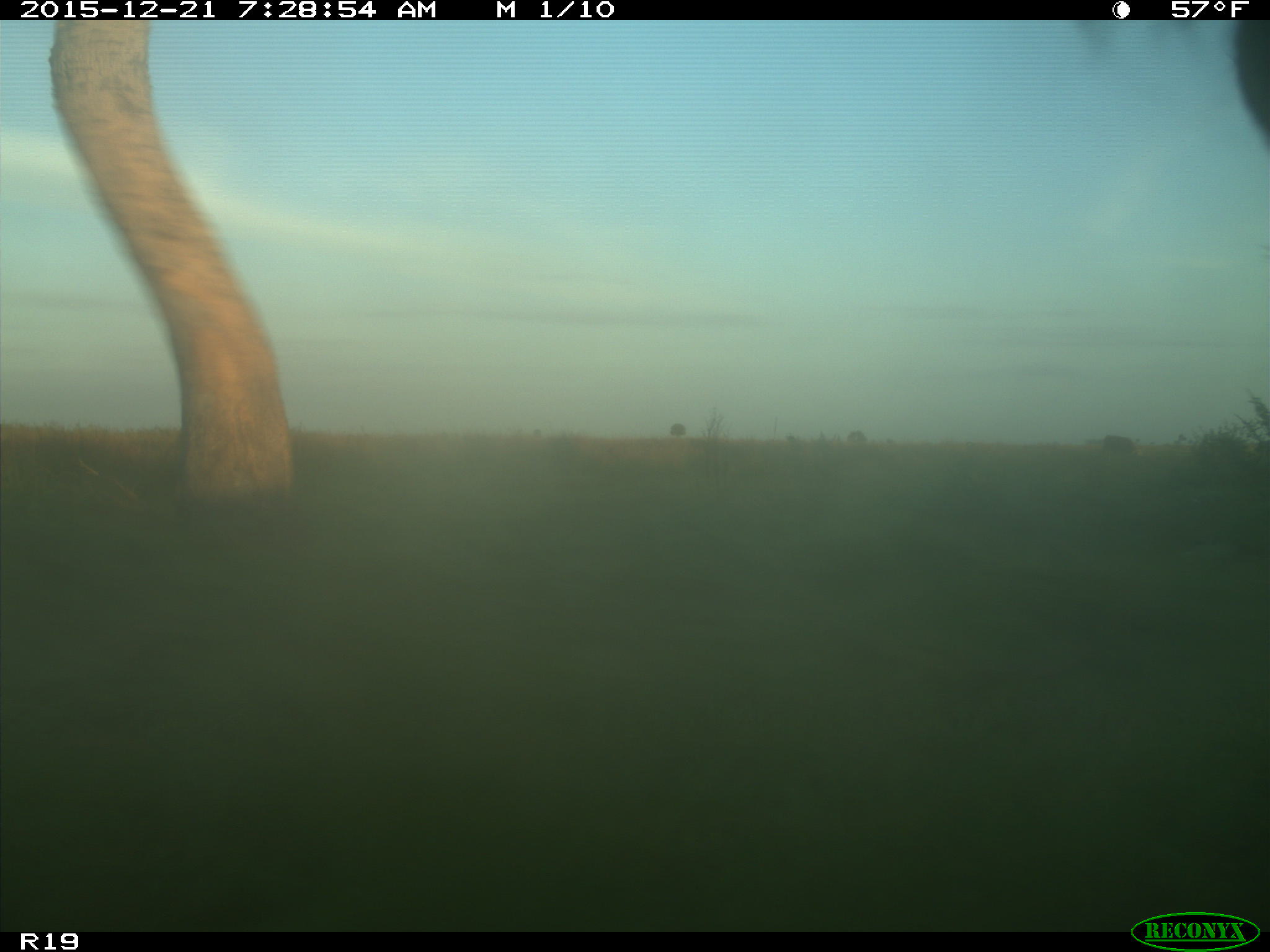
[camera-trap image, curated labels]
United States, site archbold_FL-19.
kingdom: Animalia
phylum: Chordata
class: Mammalia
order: Artiodactyla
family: Bovidae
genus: Bos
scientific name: Bos taurus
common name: domestic cow